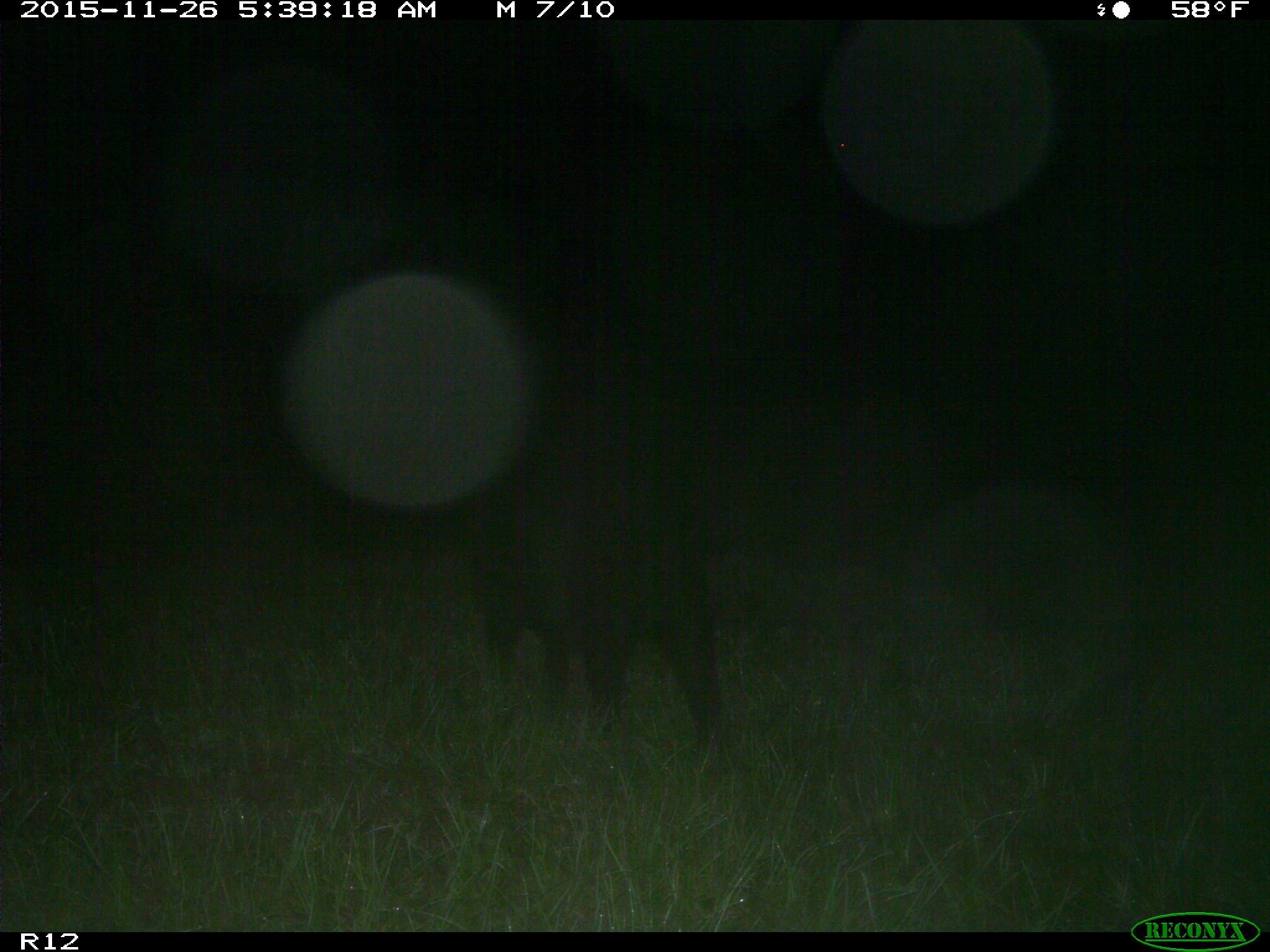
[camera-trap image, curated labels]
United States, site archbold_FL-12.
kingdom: Animalia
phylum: Chordata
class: Mammalia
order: Artiodactyla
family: Suidae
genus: Sus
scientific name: Sus scrofa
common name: wild boar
Sus scrofa (wild boar).